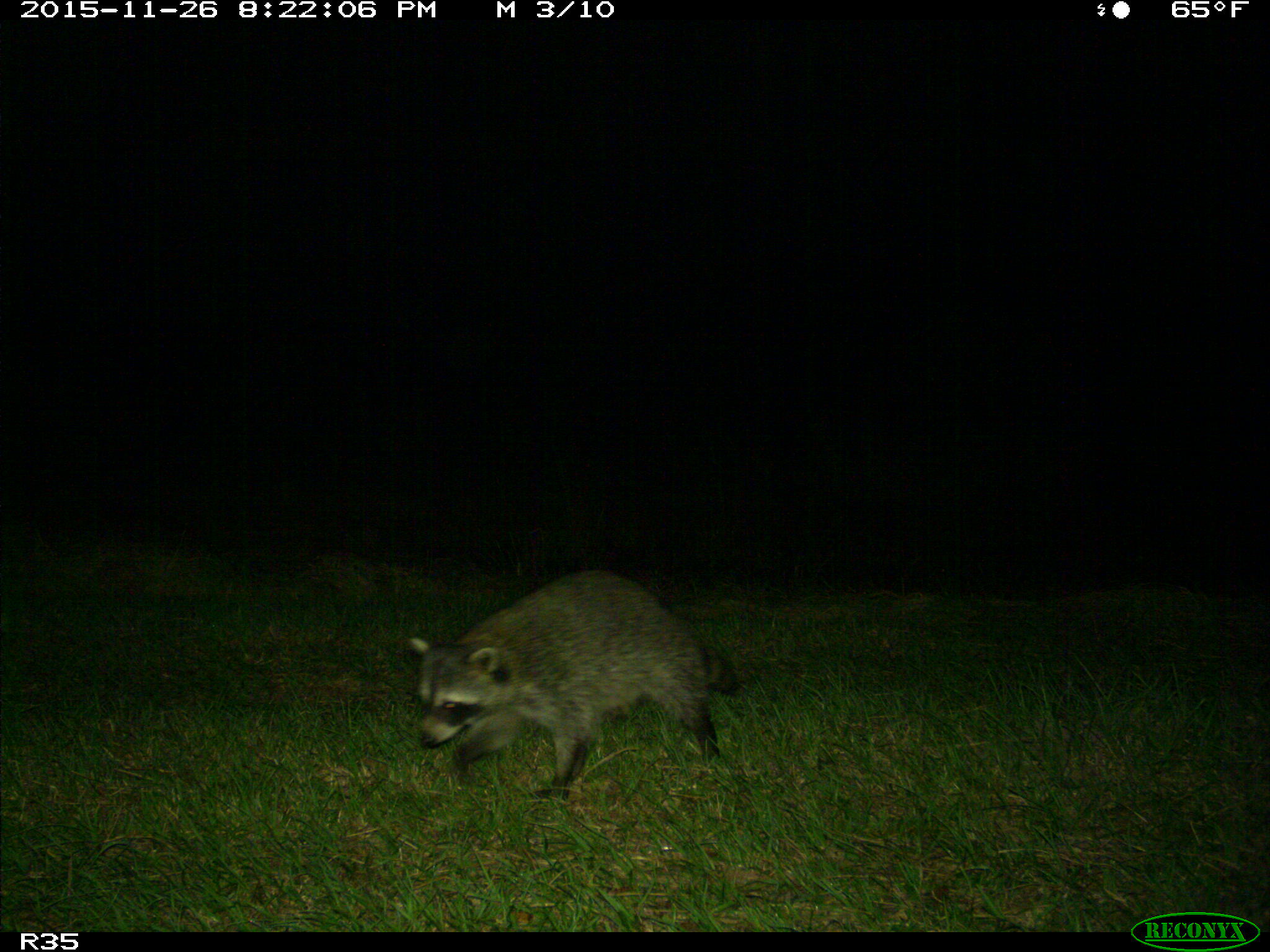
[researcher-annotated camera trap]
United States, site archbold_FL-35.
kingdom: Animalia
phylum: Chordata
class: Mammalia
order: Carnivora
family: Procyonidae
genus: Procyon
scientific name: Procyon lotor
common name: common raccoon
Procyon lotor (common raccoon).